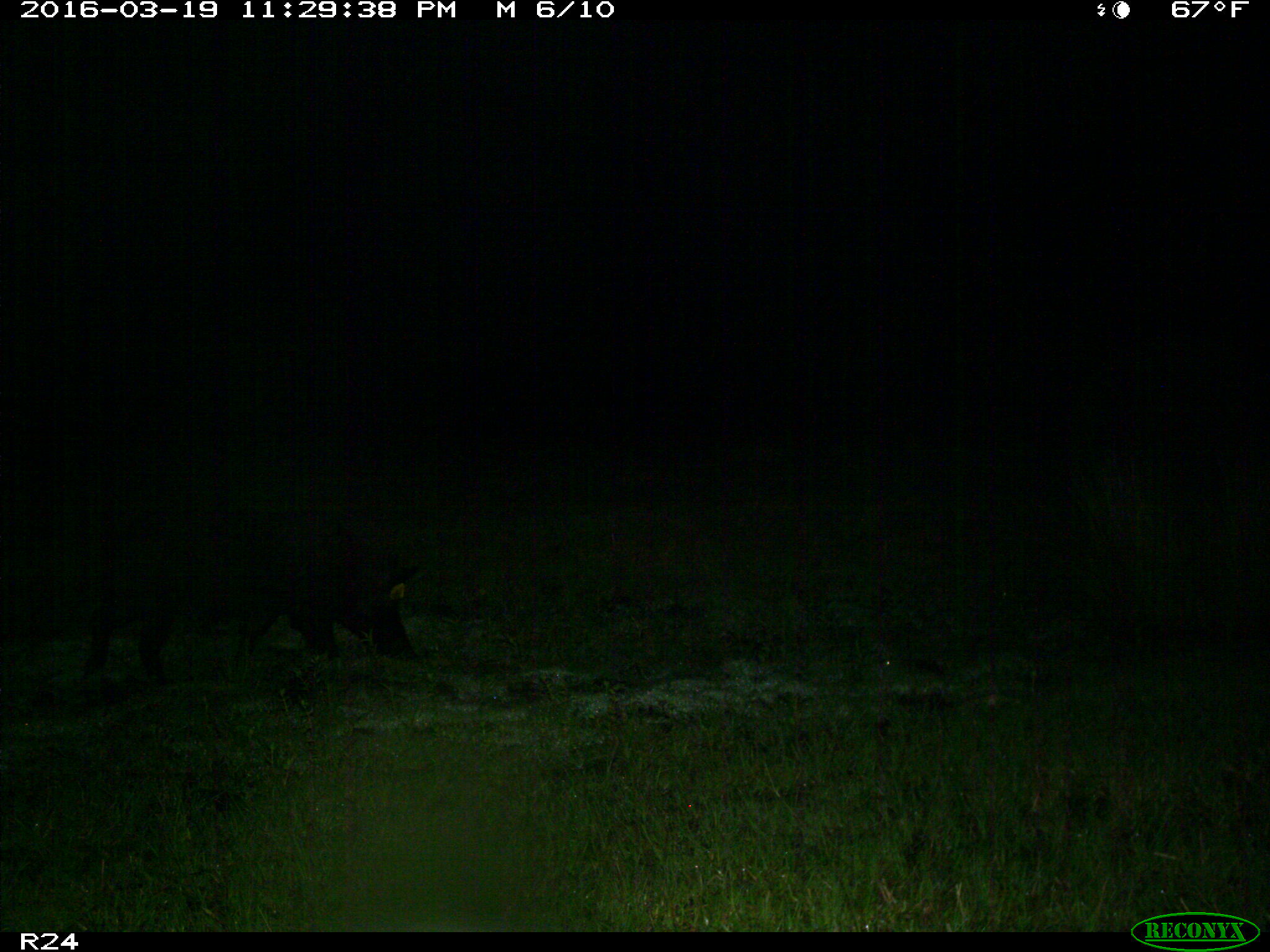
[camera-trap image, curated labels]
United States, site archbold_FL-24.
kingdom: Animalia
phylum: Chordata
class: Mammalia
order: Artiodactyla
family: Suidae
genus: Sus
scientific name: Sus scrofa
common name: wild boar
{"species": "Sus scrofa (wild boar)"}